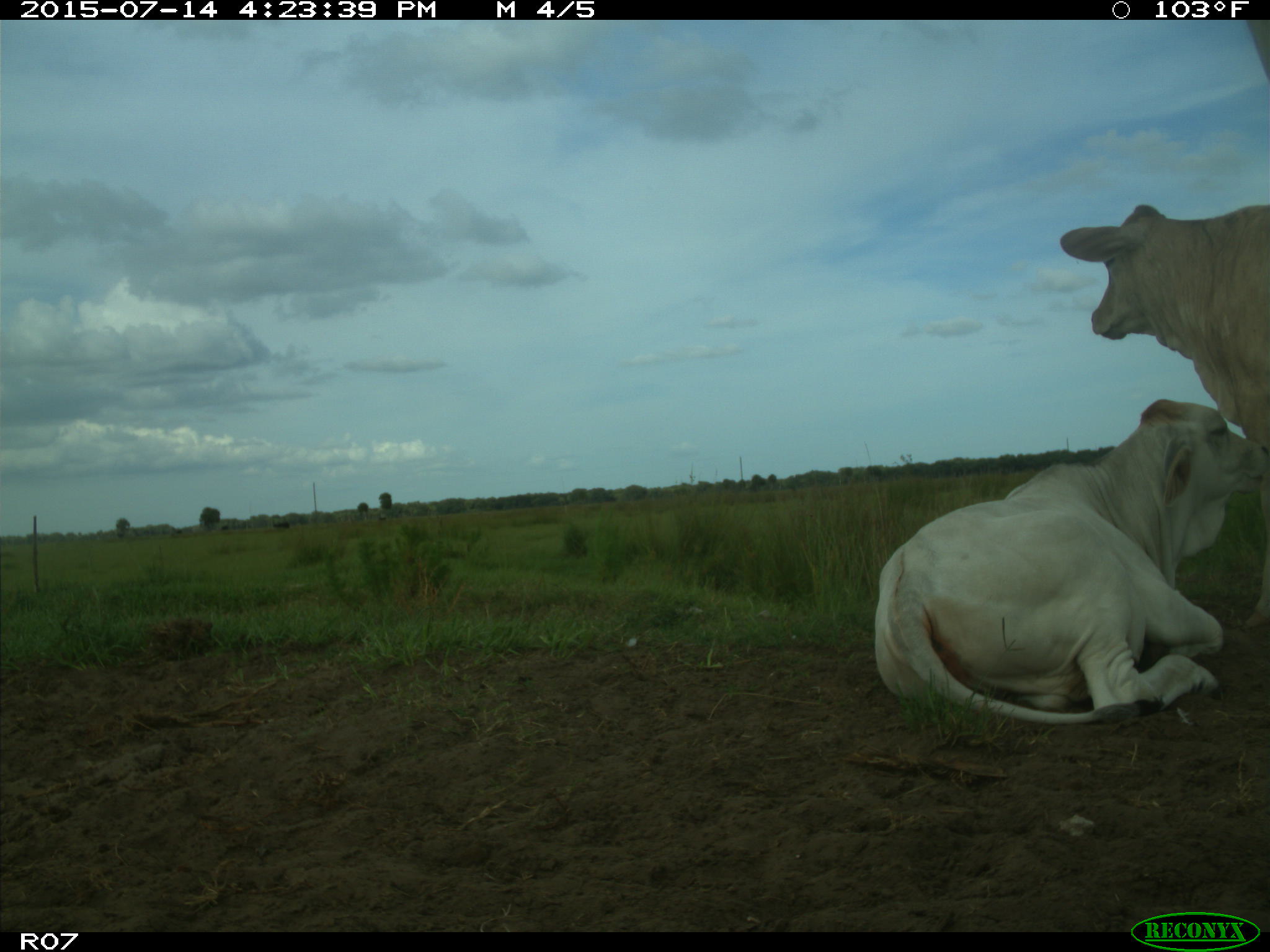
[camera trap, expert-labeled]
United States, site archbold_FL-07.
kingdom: Animalia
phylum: Chordata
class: Mammalia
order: Artiodactyla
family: Bovidae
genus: Bos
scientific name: Bos taurus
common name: domestic cow